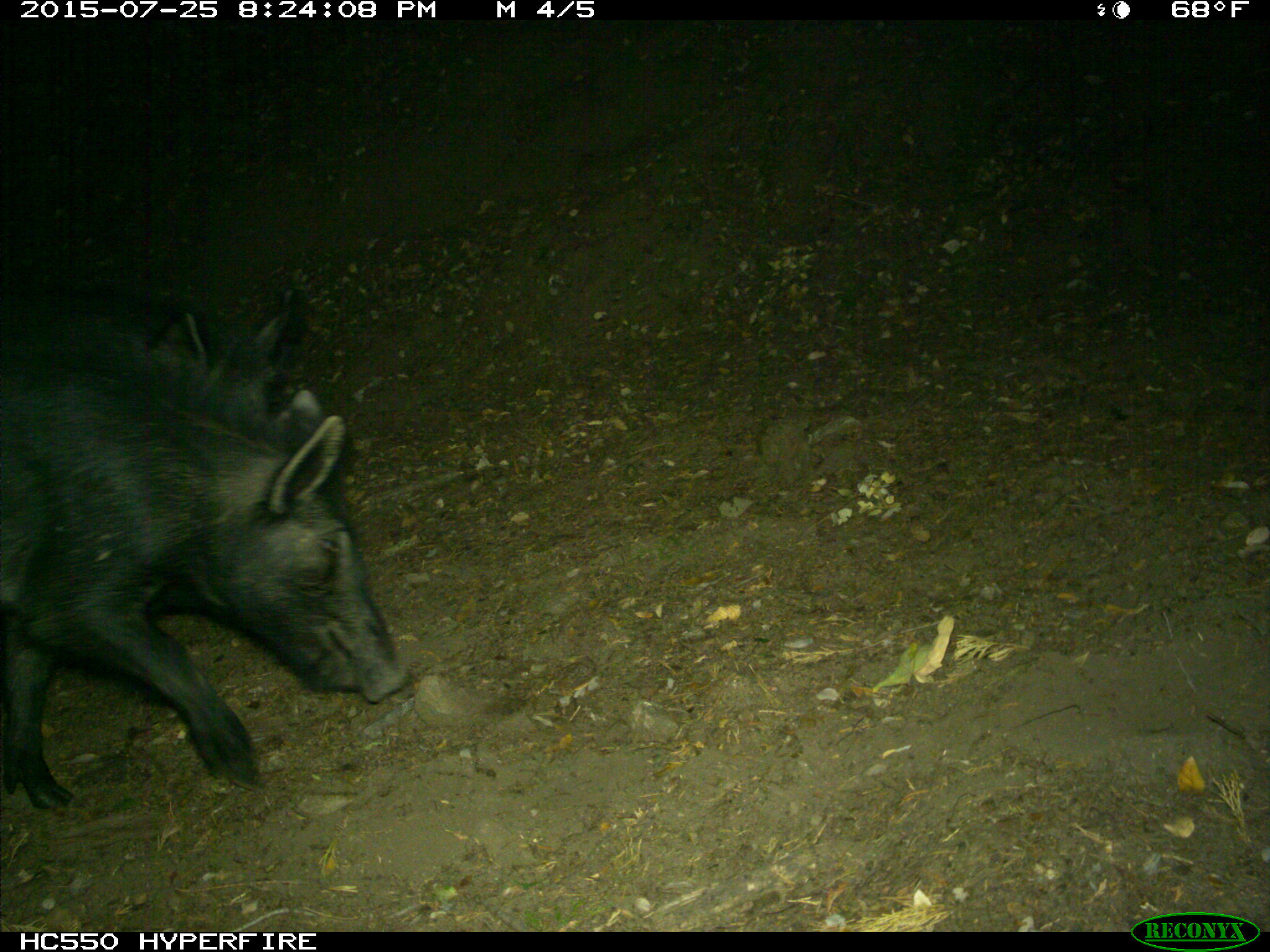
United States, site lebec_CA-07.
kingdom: Animalia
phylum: Chordata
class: Mammalia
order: Artiodactyla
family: Suidae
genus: Sus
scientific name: Sus scrofa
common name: wild boar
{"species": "Sus scrofa (wild boar)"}